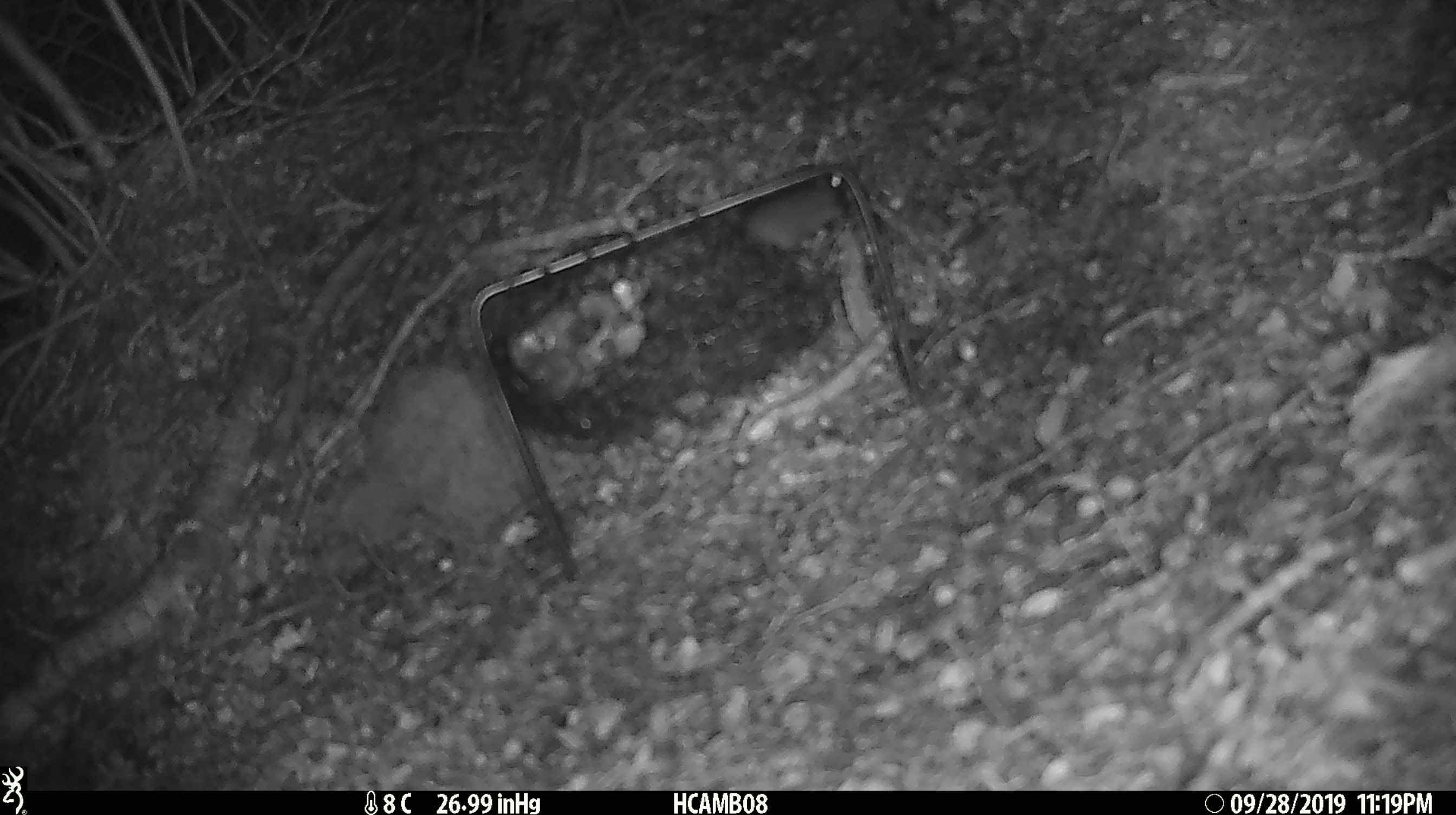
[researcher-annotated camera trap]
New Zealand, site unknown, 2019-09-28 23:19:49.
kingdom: Animalia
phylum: Chordata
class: Mammalia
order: Rodentia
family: Muridae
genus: Mus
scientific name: Mus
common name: mouse